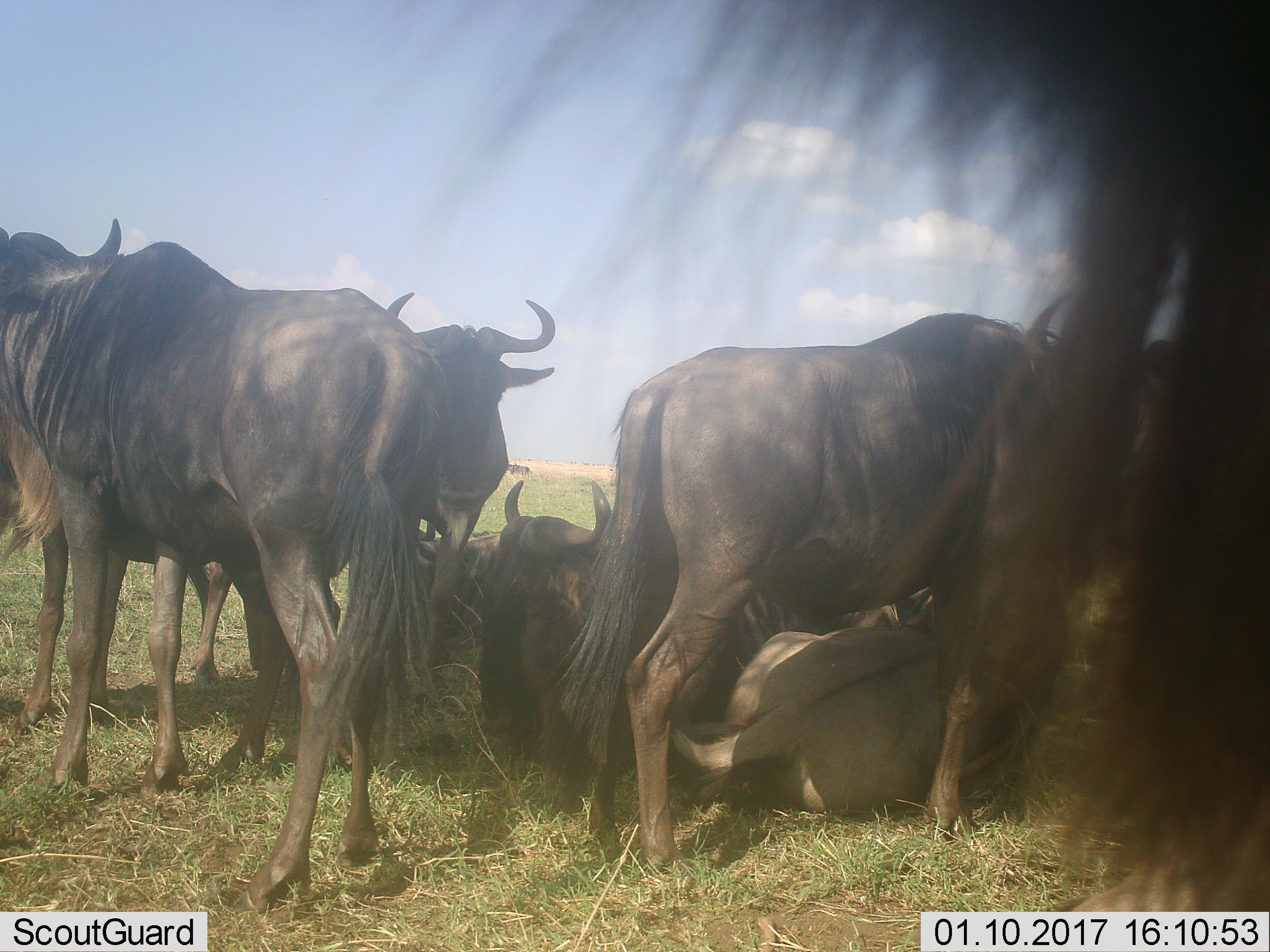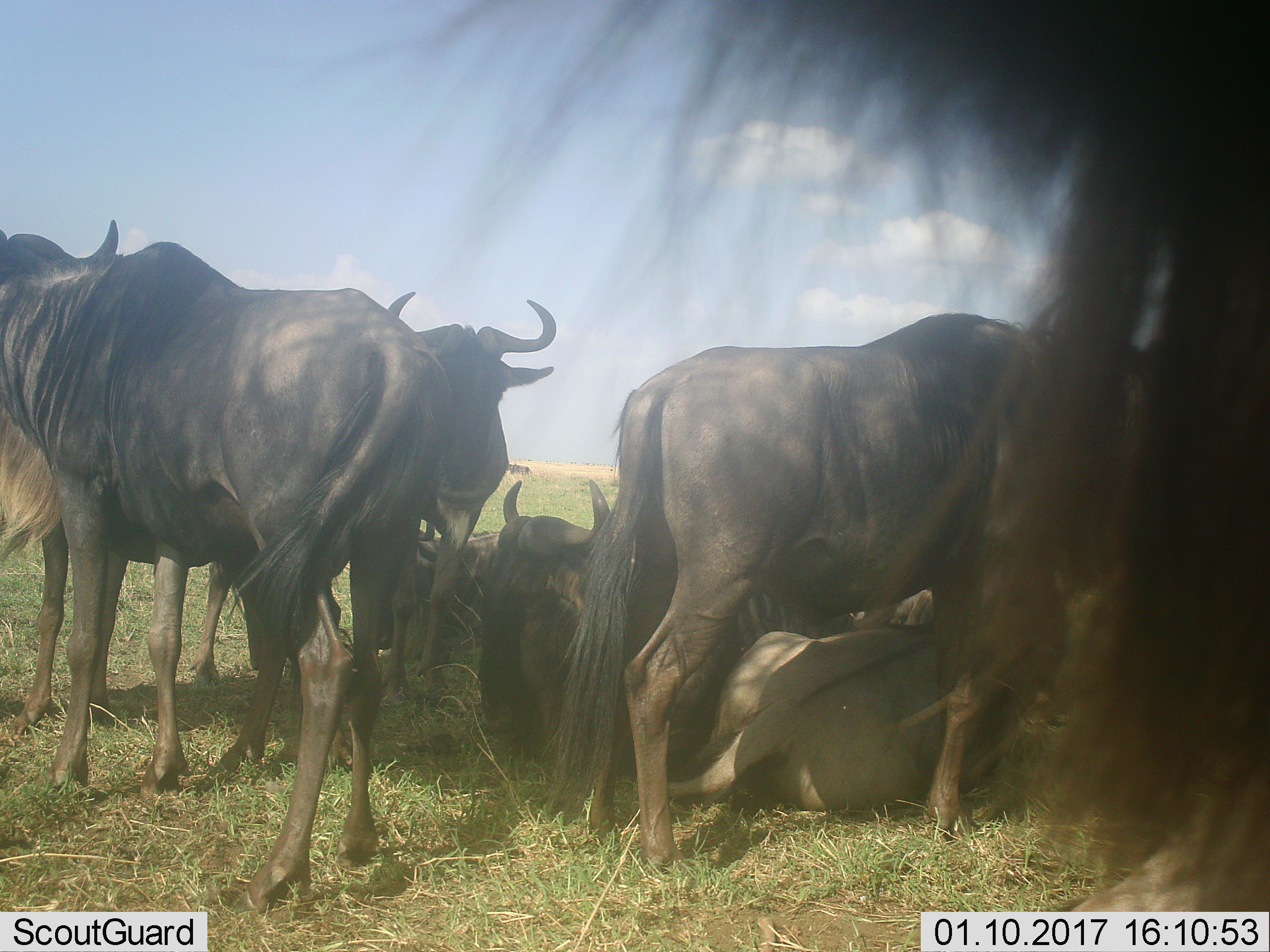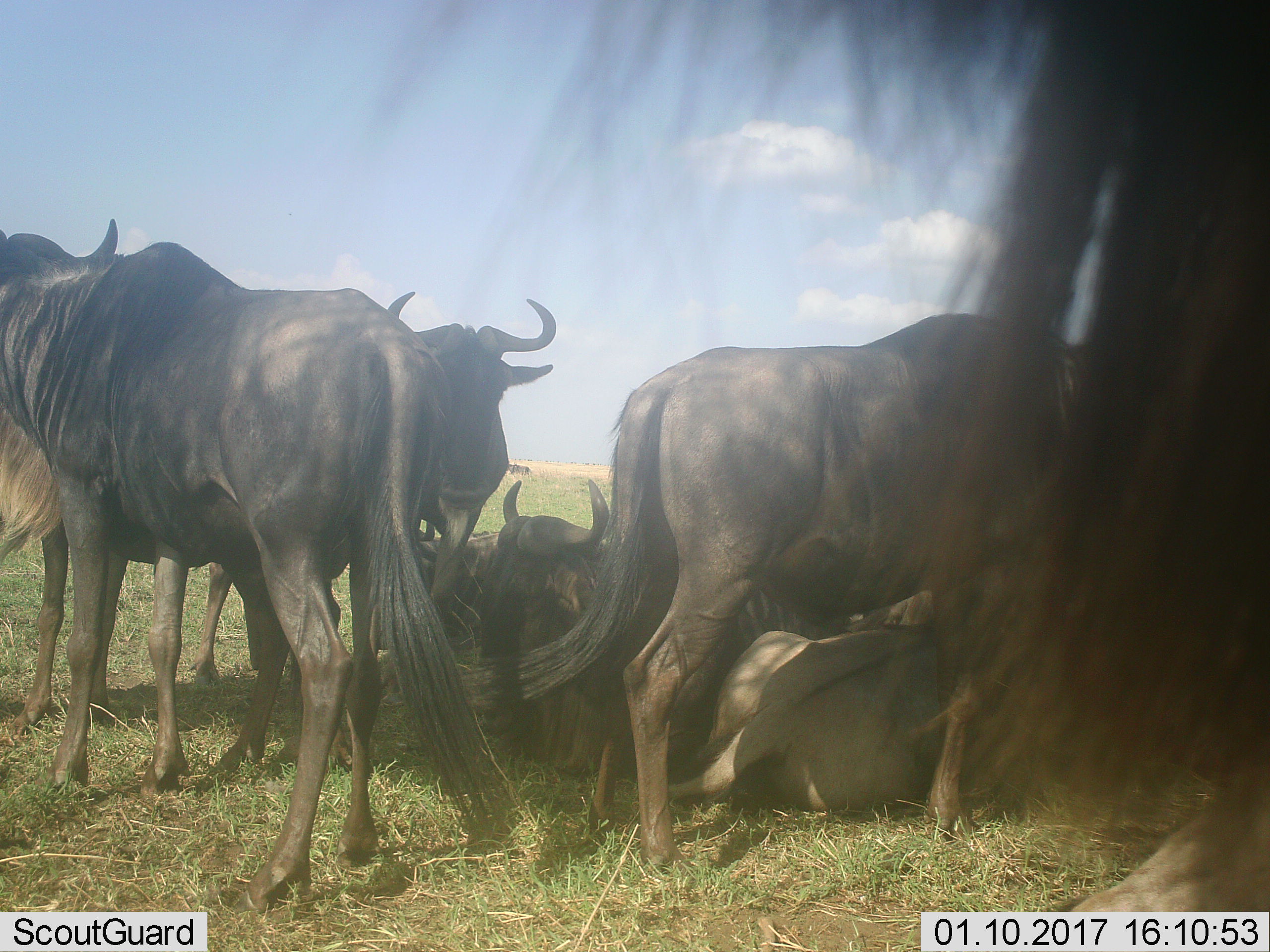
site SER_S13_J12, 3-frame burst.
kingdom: Animalia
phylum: Chordata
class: Mammalia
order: Artiodactyla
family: Bovidae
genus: Connochaetes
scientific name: Connochaetes taurinus taurinus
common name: blue wildebeest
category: wildebeestblue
Wildebeestblue (blue wildebeest) (Connochaetes taurinus taurinus), count 8. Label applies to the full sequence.